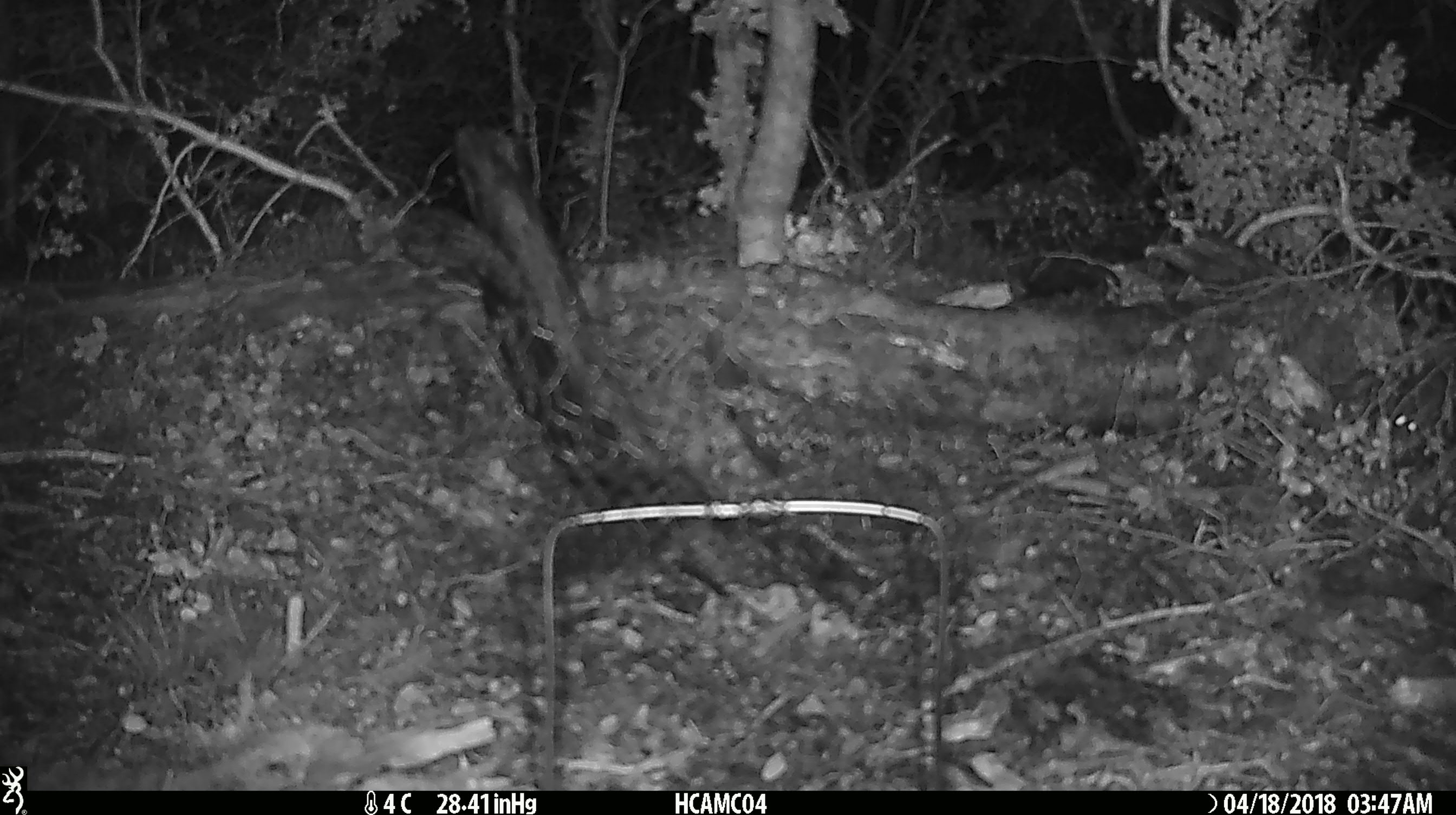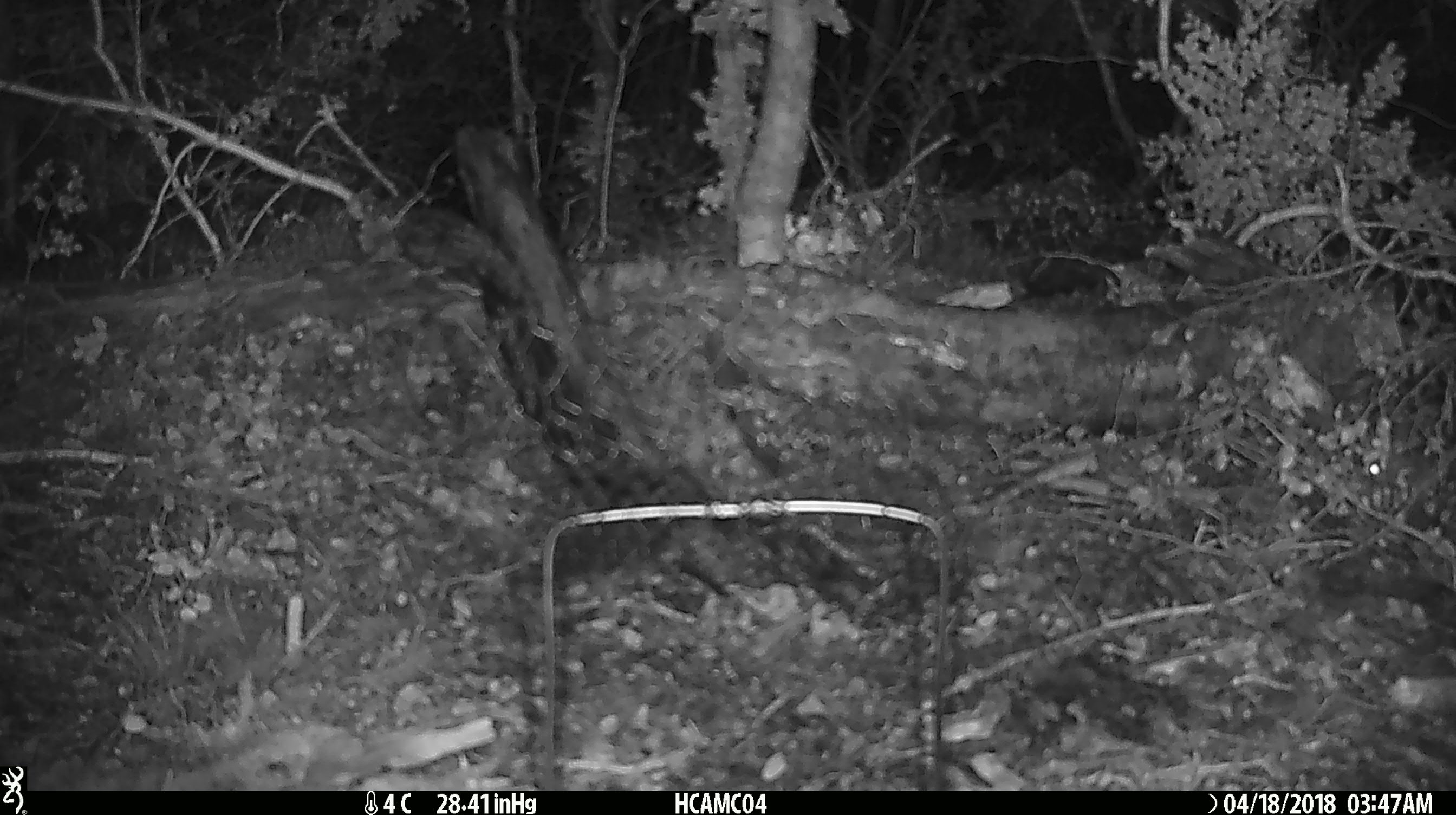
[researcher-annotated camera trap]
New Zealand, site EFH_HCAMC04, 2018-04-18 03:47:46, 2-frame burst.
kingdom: Animalia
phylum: Chordata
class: Mammalia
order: Rodentia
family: Muridae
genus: Mus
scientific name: Mus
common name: mouse